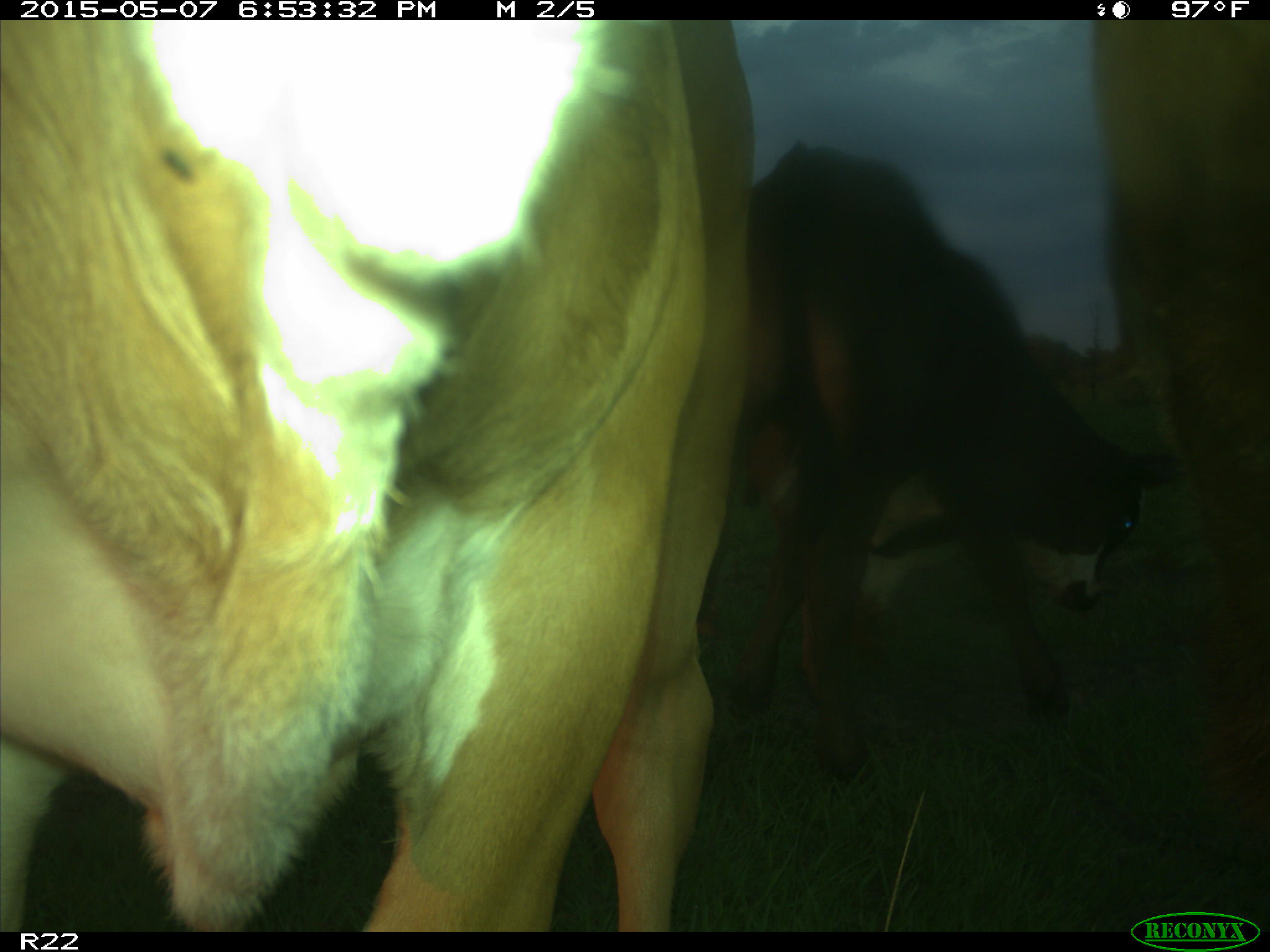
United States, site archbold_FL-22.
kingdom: Animalia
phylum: Chordata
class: Mammalia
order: Artiodactyla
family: Bovidae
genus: Bos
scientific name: Bos taurus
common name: domestic cow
Bos taurus (domestic cow).